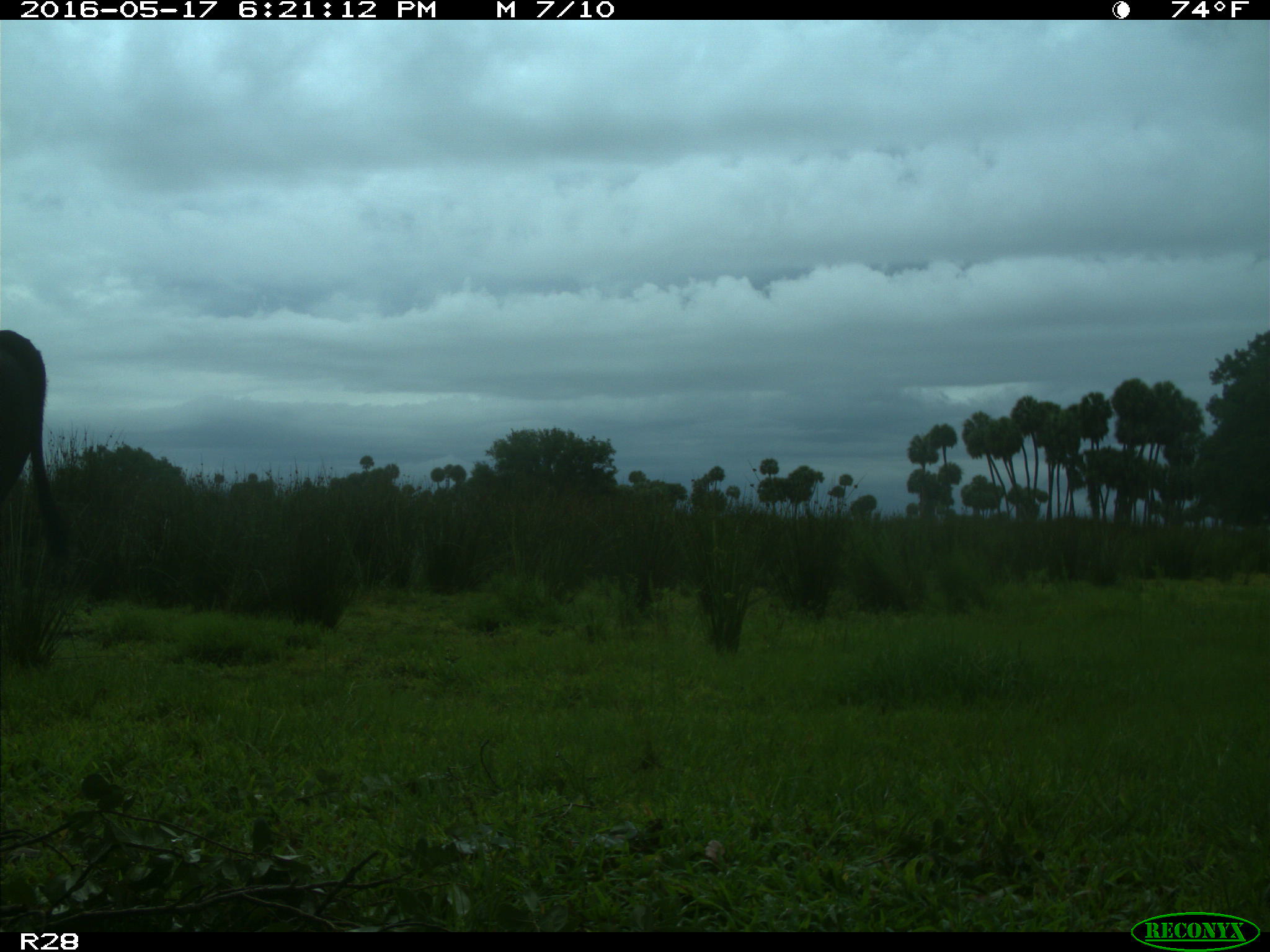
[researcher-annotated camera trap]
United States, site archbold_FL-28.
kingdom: Animalia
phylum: Chordata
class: Mammalia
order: Artiodactyla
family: Bovidae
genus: Bos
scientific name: Bos taurus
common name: domestic cow